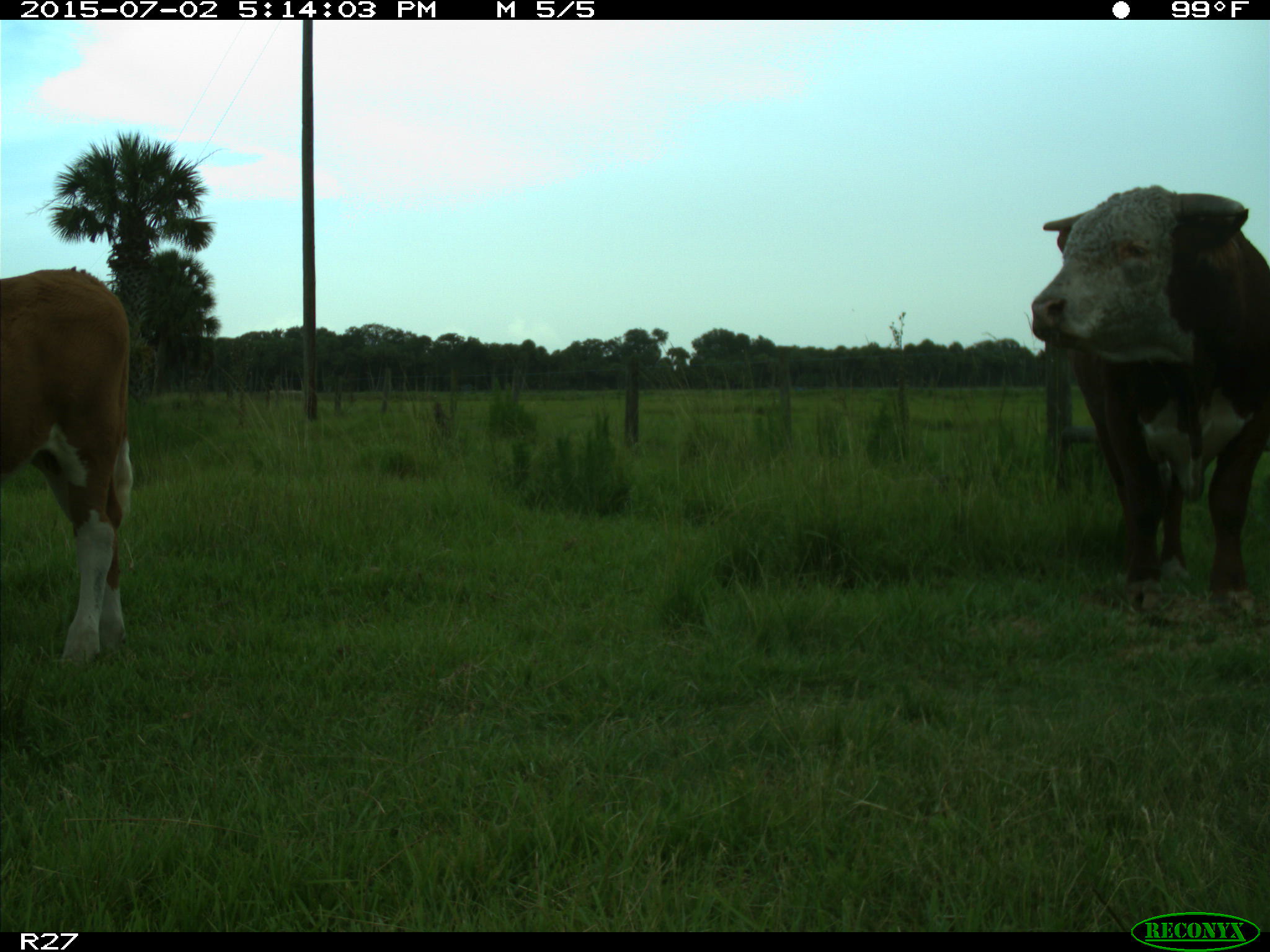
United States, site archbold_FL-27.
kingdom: Animalia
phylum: Chordata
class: Mammalia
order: Artiodactyla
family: Bovidae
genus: Bos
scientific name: Bos taurus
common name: domestic cow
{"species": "Bos taurus (domestic cow)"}